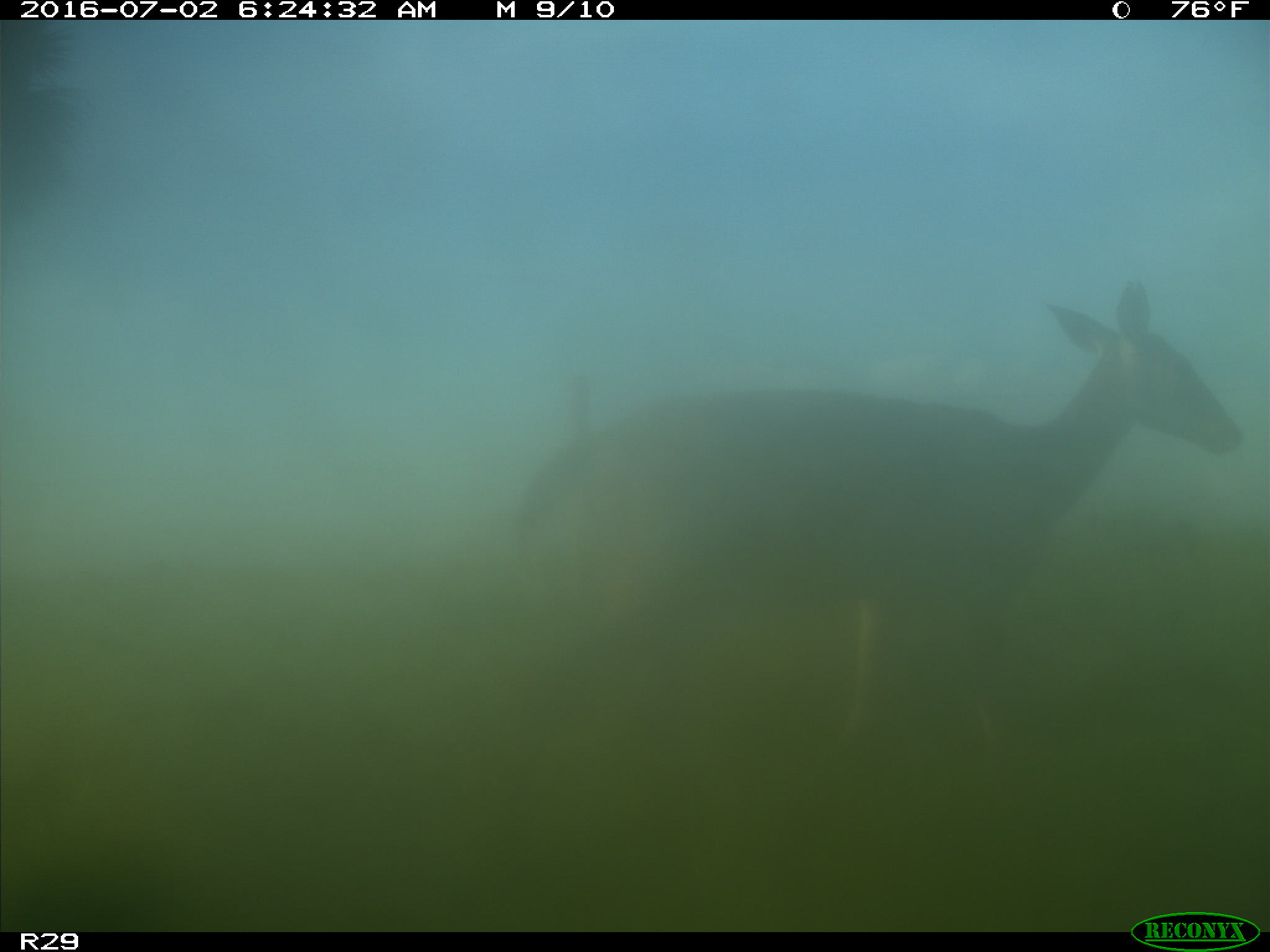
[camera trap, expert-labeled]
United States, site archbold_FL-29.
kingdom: Animalia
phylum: Chordata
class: Mammalia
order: Artiodactyla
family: Cervidae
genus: Odocoileus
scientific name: Odocoileus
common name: deer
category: unidentified deer